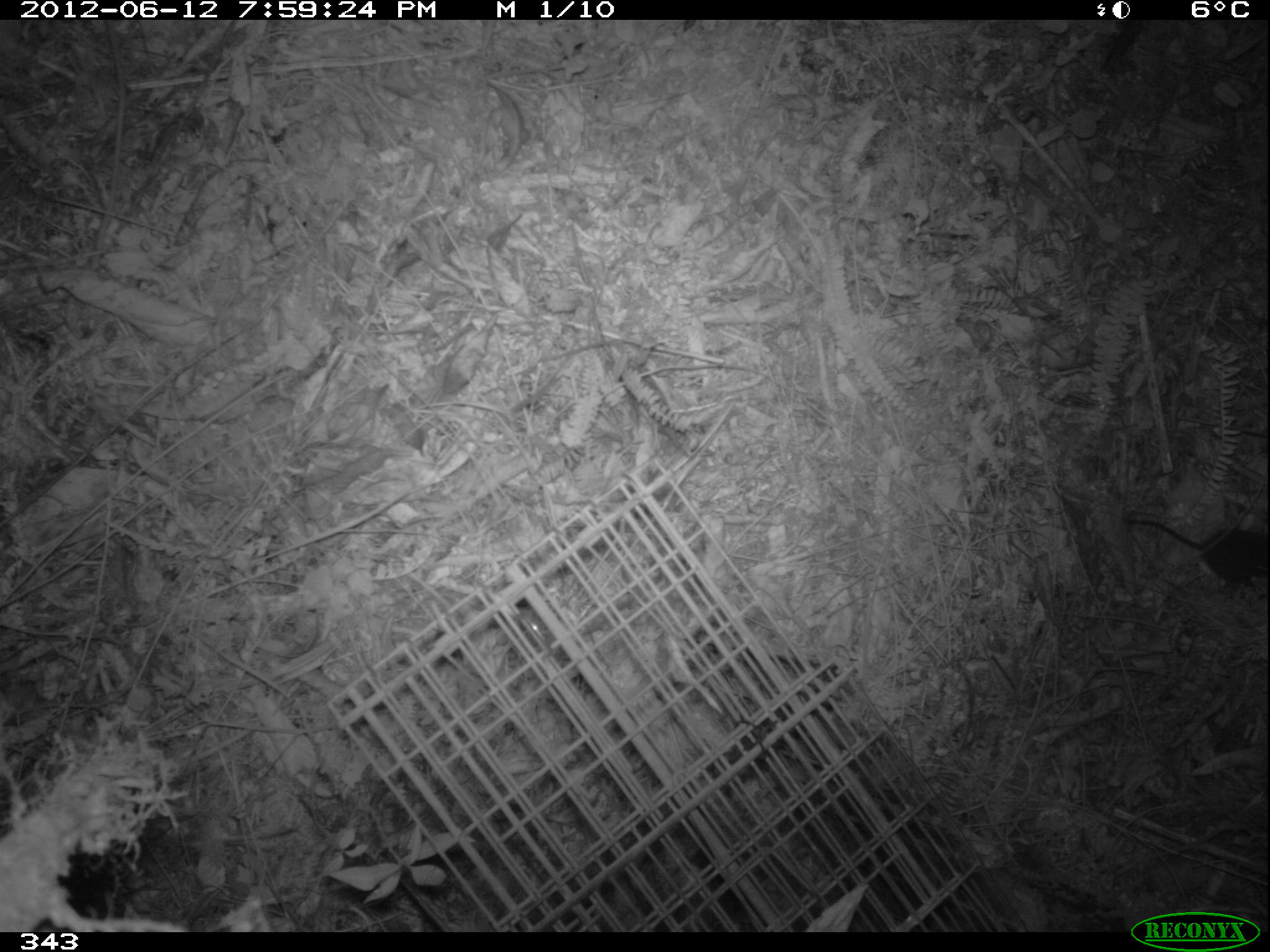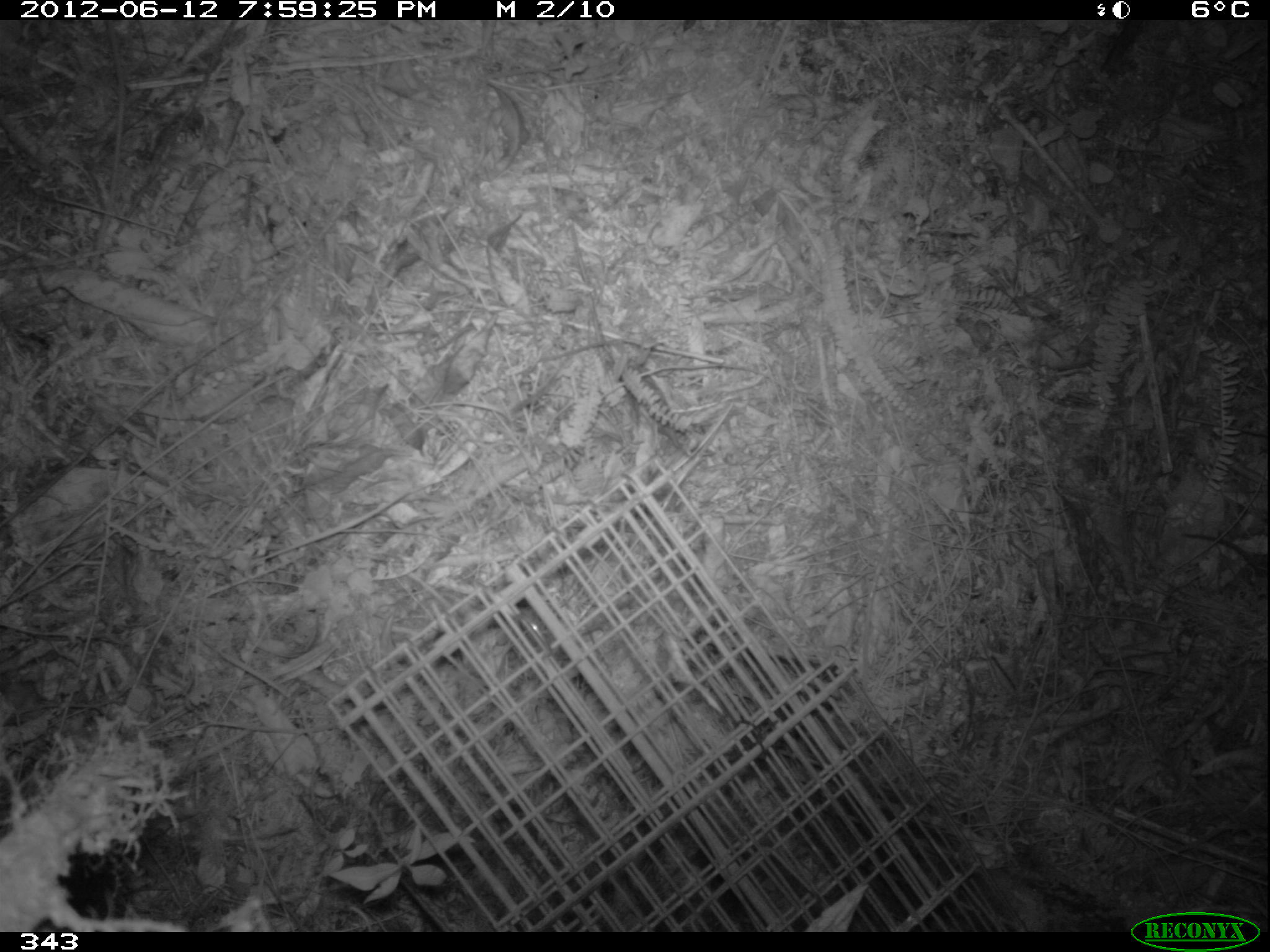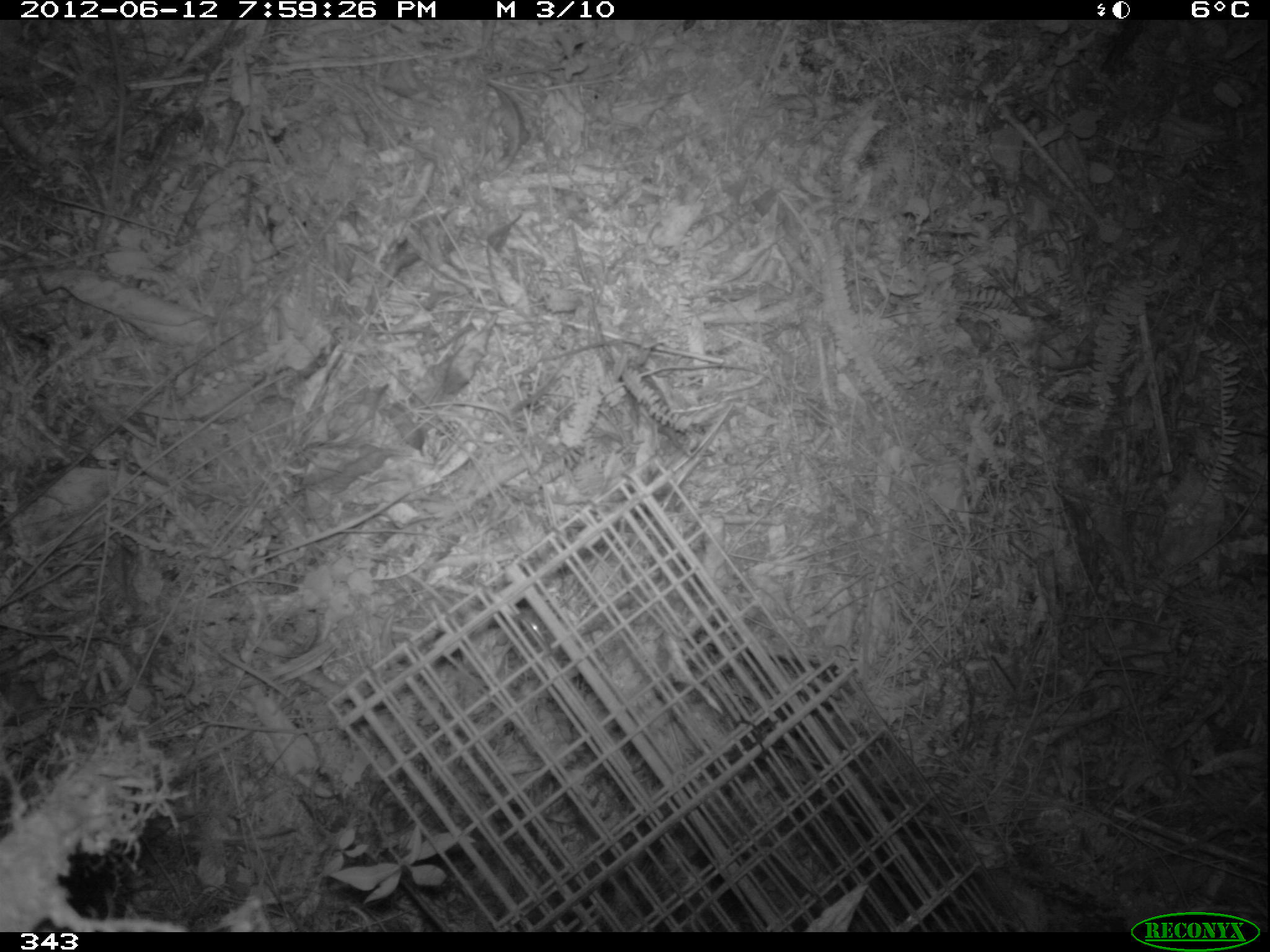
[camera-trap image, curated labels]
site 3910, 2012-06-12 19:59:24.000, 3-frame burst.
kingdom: Animalia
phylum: Chordata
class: Mammalia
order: Rodentia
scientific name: Rodentia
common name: rodents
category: unknown rodent